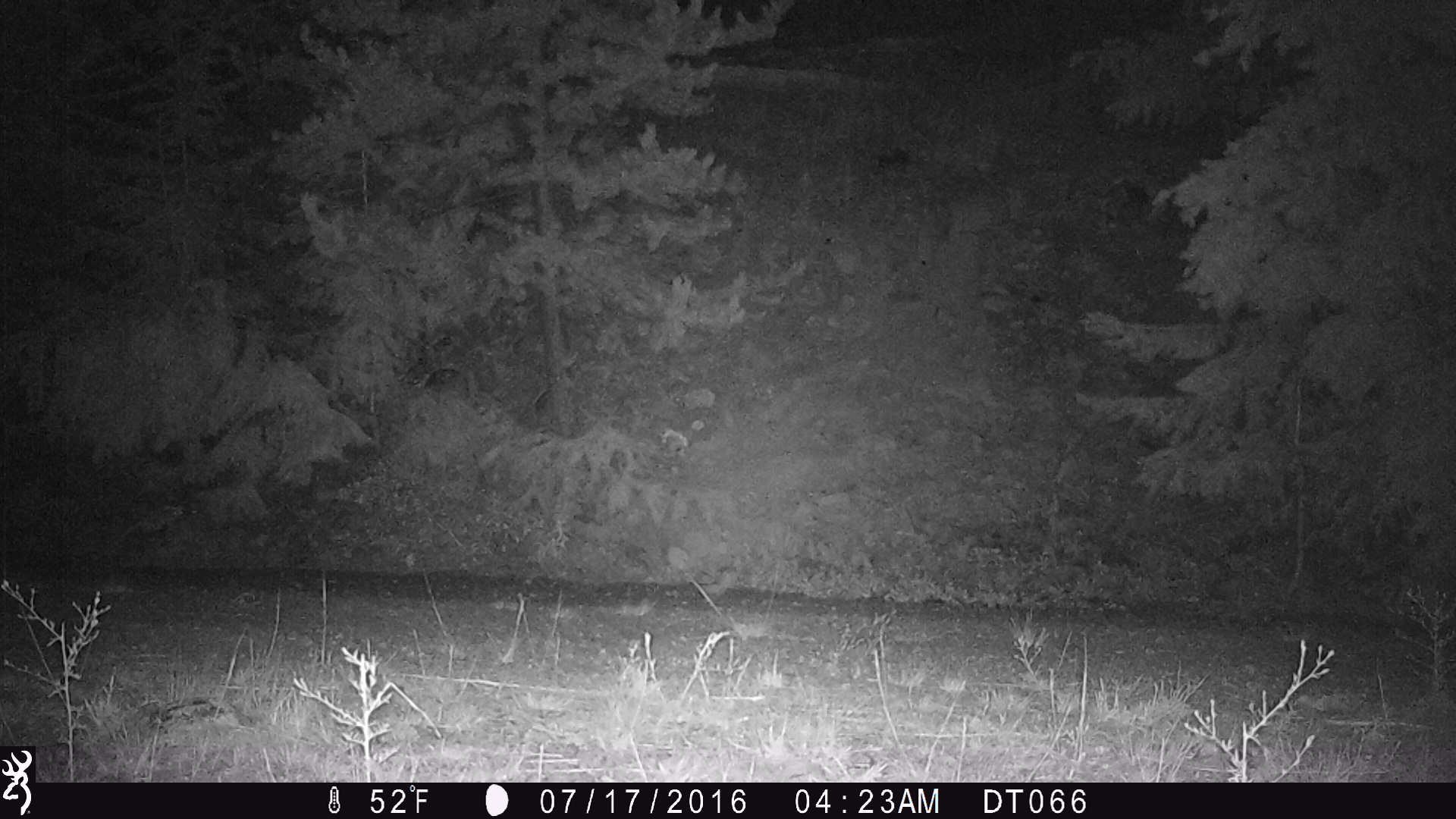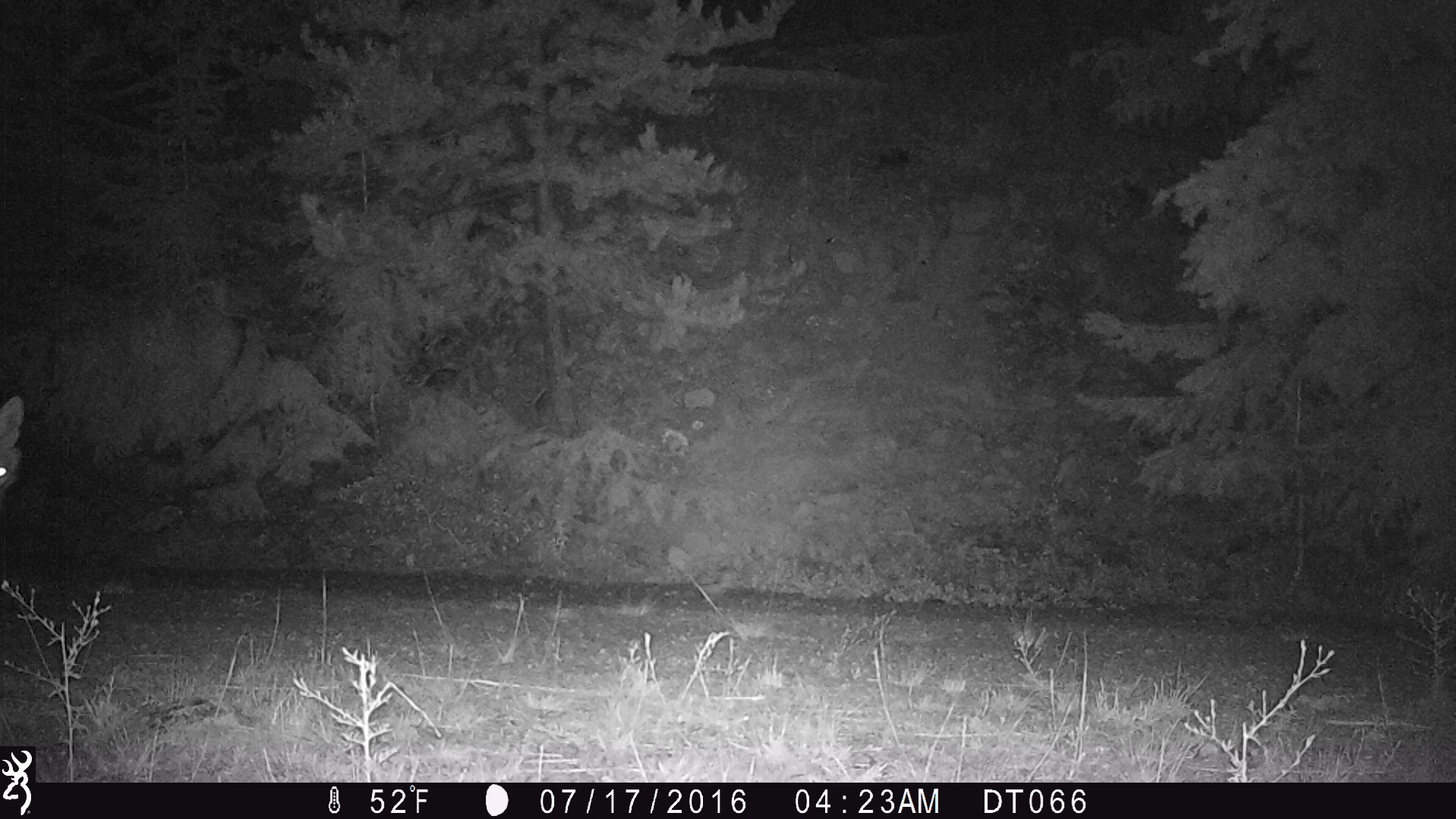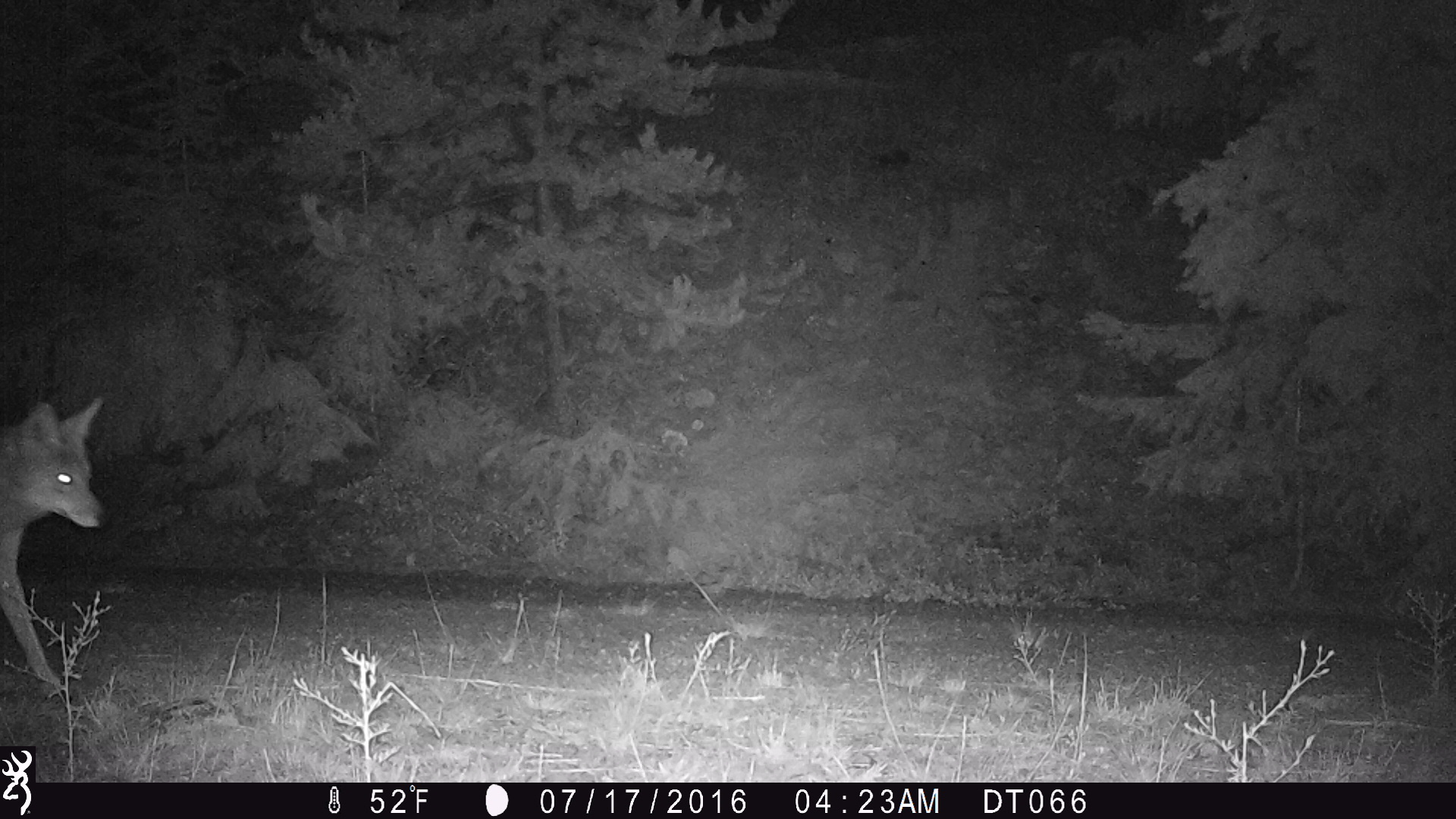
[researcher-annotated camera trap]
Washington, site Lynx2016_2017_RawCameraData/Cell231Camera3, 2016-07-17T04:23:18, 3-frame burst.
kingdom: Animalia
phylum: Chordata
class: Mammalia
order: Carnivora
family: Canidae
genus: Canis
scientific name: Canis latrans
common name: coyote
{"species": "Canis latrans (coyote)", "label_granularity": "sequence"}